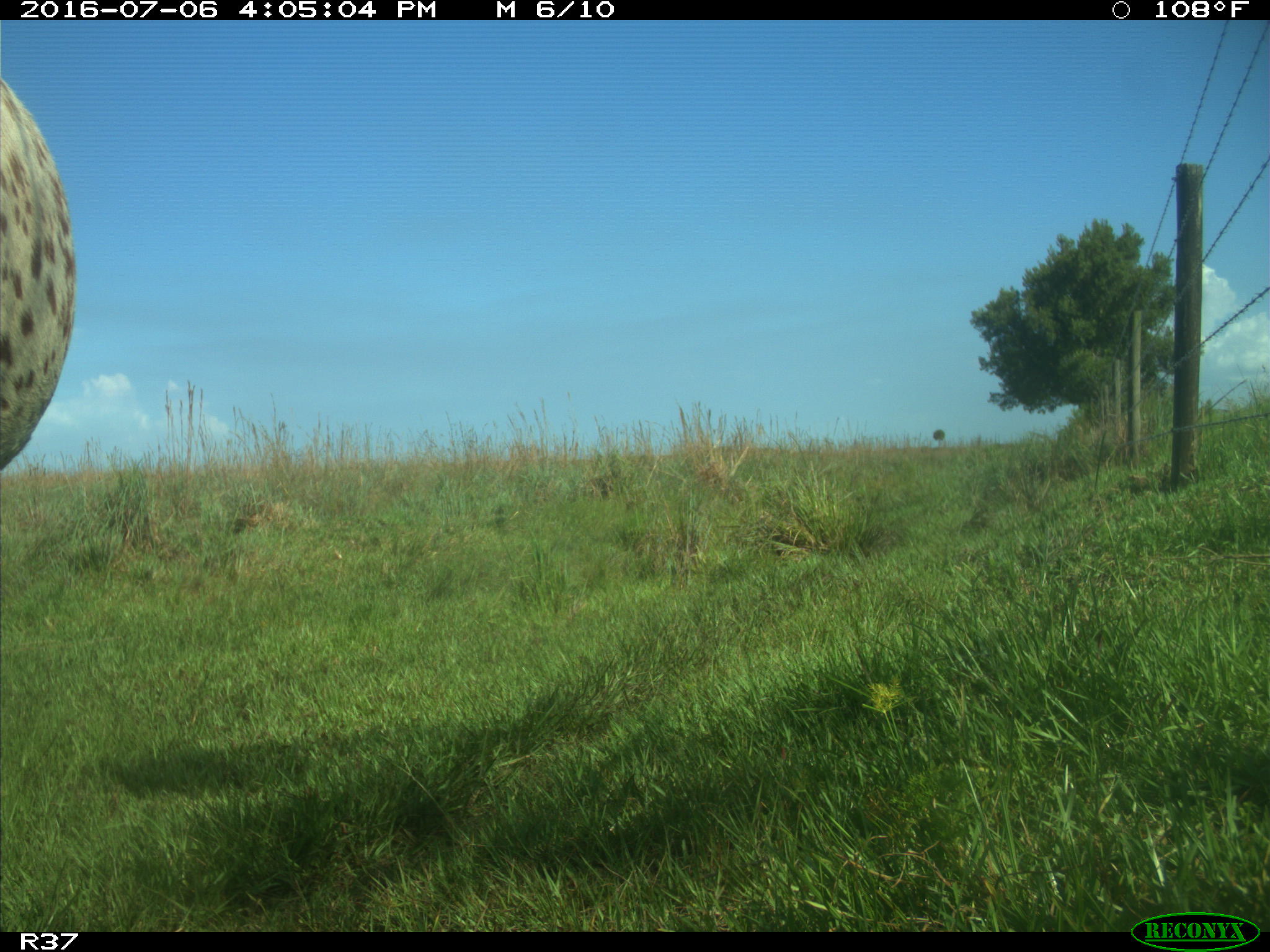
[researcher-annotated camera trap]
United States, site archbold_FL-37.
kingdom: Animalia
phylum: Chordata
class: Mammalia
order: Artiodactyla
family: Bovidae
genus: Bos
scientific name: Bos taurus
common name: domestic cow